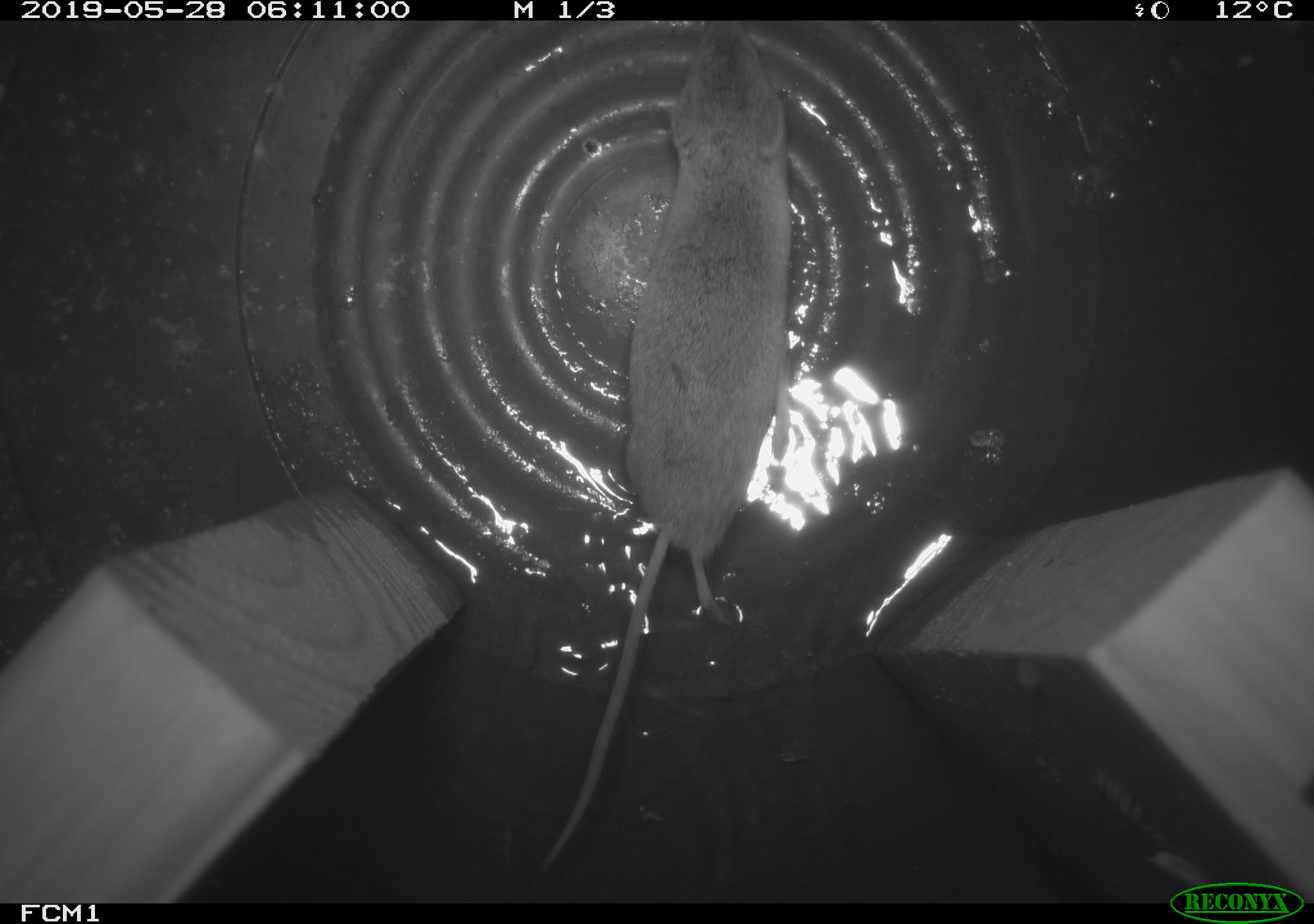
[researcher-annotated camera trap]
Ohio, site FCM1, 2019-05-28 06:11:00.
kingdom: Animalia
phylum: Chordata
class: Mammalia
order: Eulipotyphla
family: Soricidae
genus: Sorex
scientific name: Sorex cinereus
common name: masked shrew